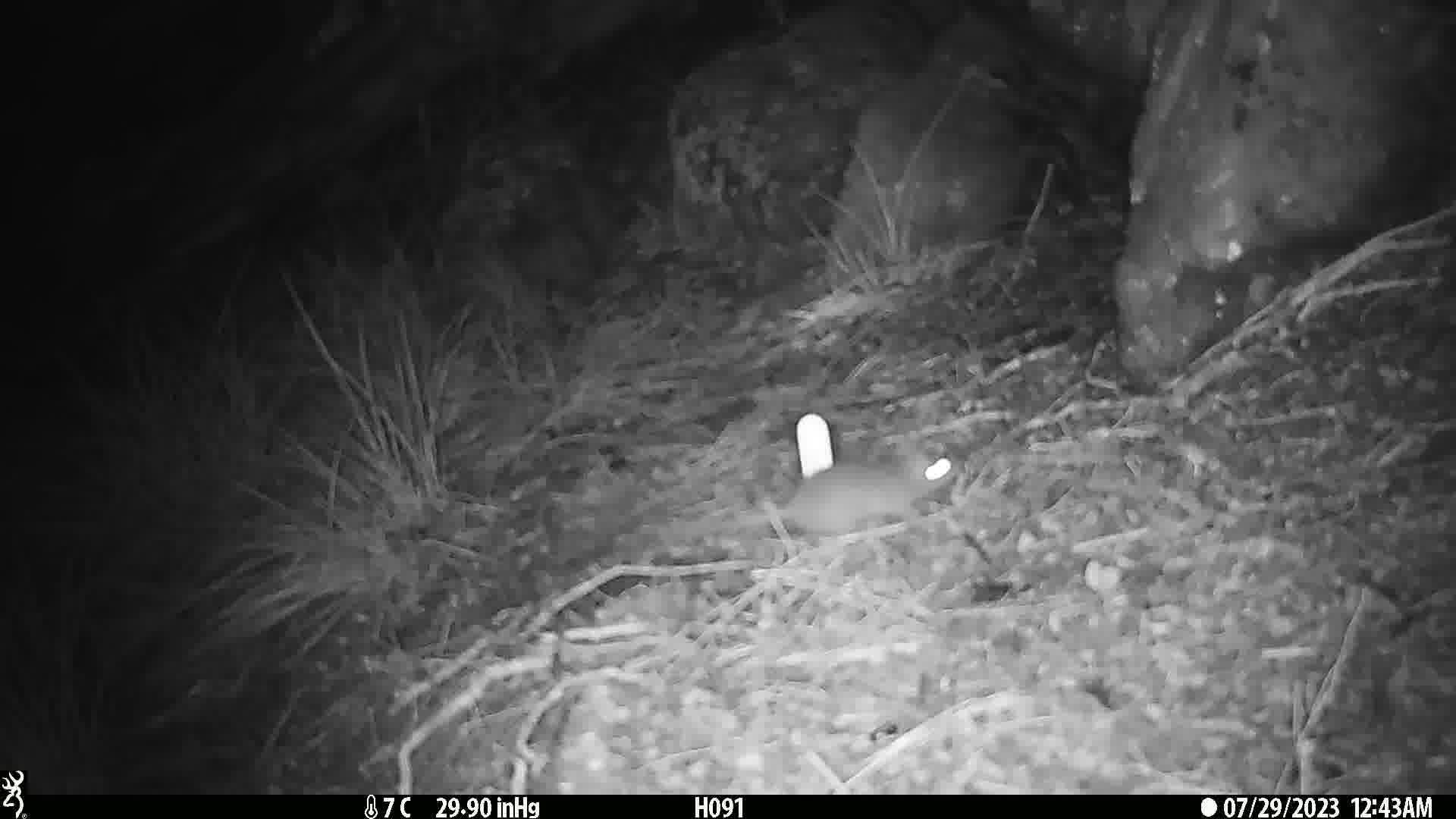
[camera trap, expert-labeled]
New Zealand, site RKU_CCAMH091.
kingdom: Animalia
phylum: Chordata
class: Mammalia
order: Rodentia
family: Muridae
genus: Rattus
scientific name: Rattus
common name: rat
Rat (Rattus).